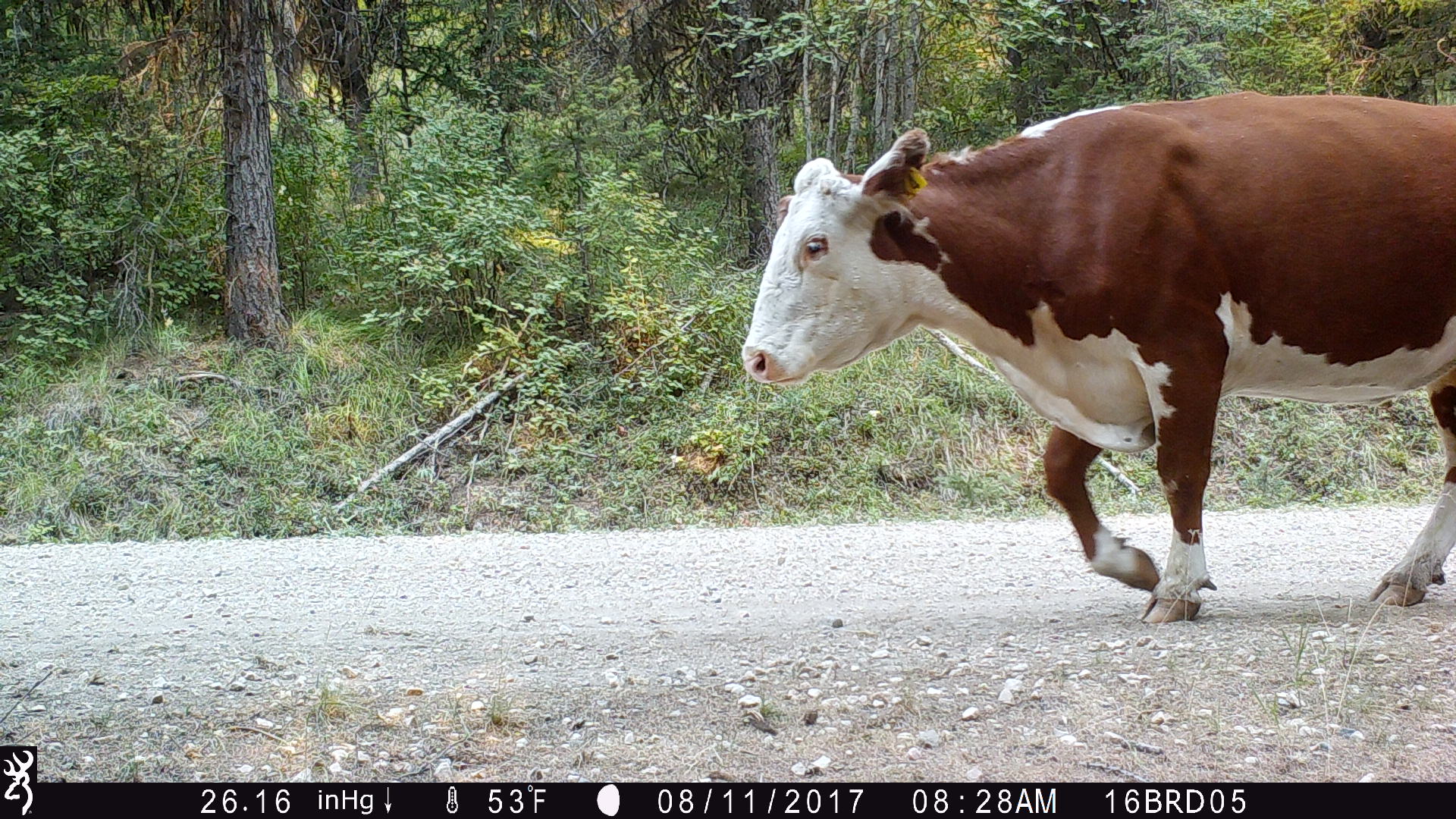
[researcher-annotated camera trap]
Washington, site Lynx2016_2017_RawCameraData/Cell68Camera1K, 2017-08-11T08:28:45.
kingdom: Animalia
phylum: Chordata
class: Mammalia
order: Artiodactyla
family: Bovidae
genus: Bos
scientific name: Bos taurus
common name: domestic cattle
Domestic cattle (Bos taurus). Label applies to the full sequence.